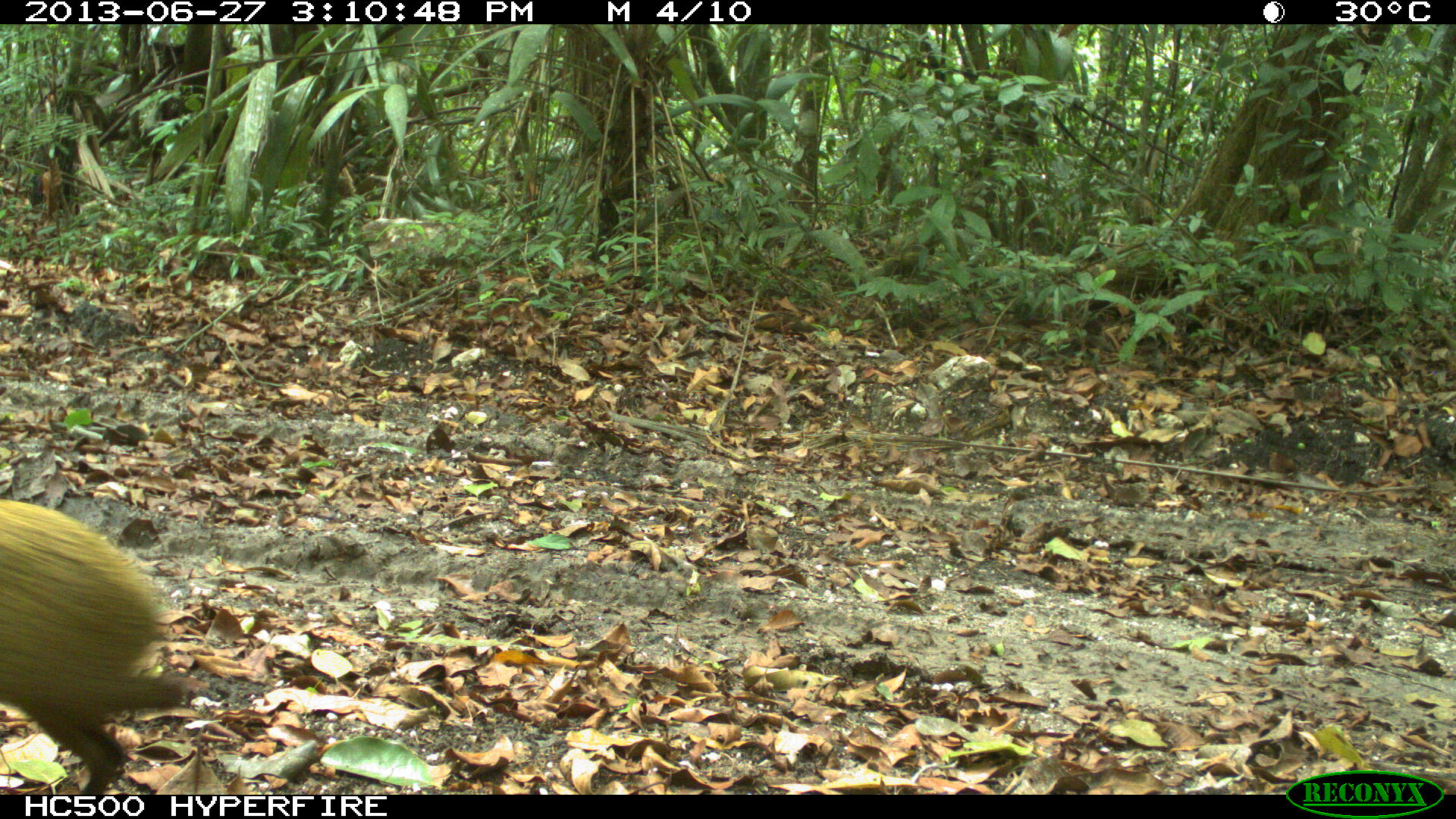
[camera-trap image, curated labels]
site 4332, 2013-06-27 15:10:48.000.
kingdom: Animalia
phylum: Chordata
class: Mammalia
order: Rodentia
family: Dasyproctidae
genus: Dasyprocta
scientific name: Dasyprocta punctata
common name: central american agouti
Dasyprocta punctata (central american agouti), count 1.